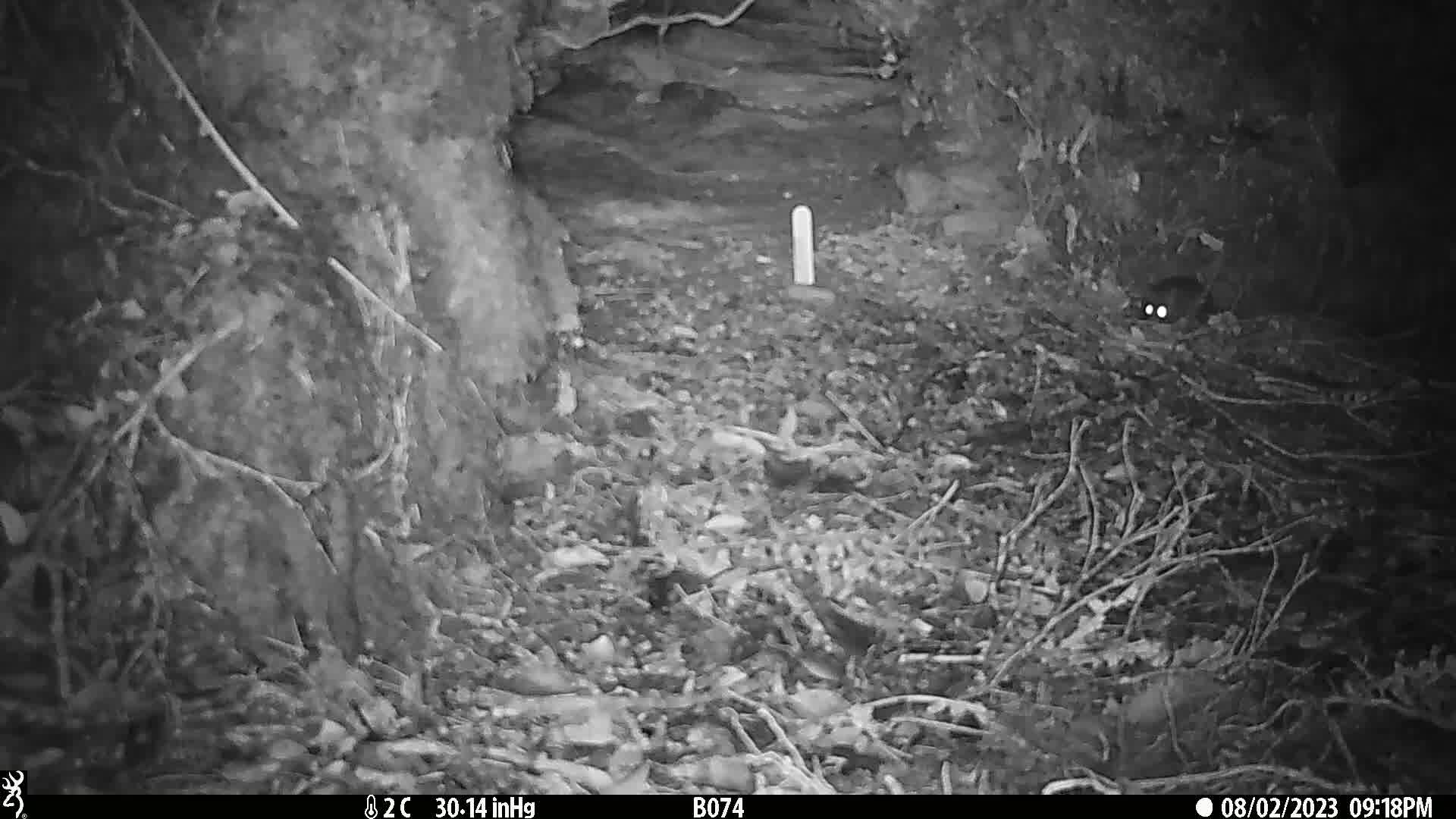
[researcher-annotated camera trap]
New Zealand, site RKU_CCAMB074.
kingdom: Animalia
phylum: Chordata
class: Mammalia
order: Rodentia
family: Muridae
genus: Rattus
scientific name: Rattus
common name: rat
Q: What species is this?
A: Rat (Rattus).